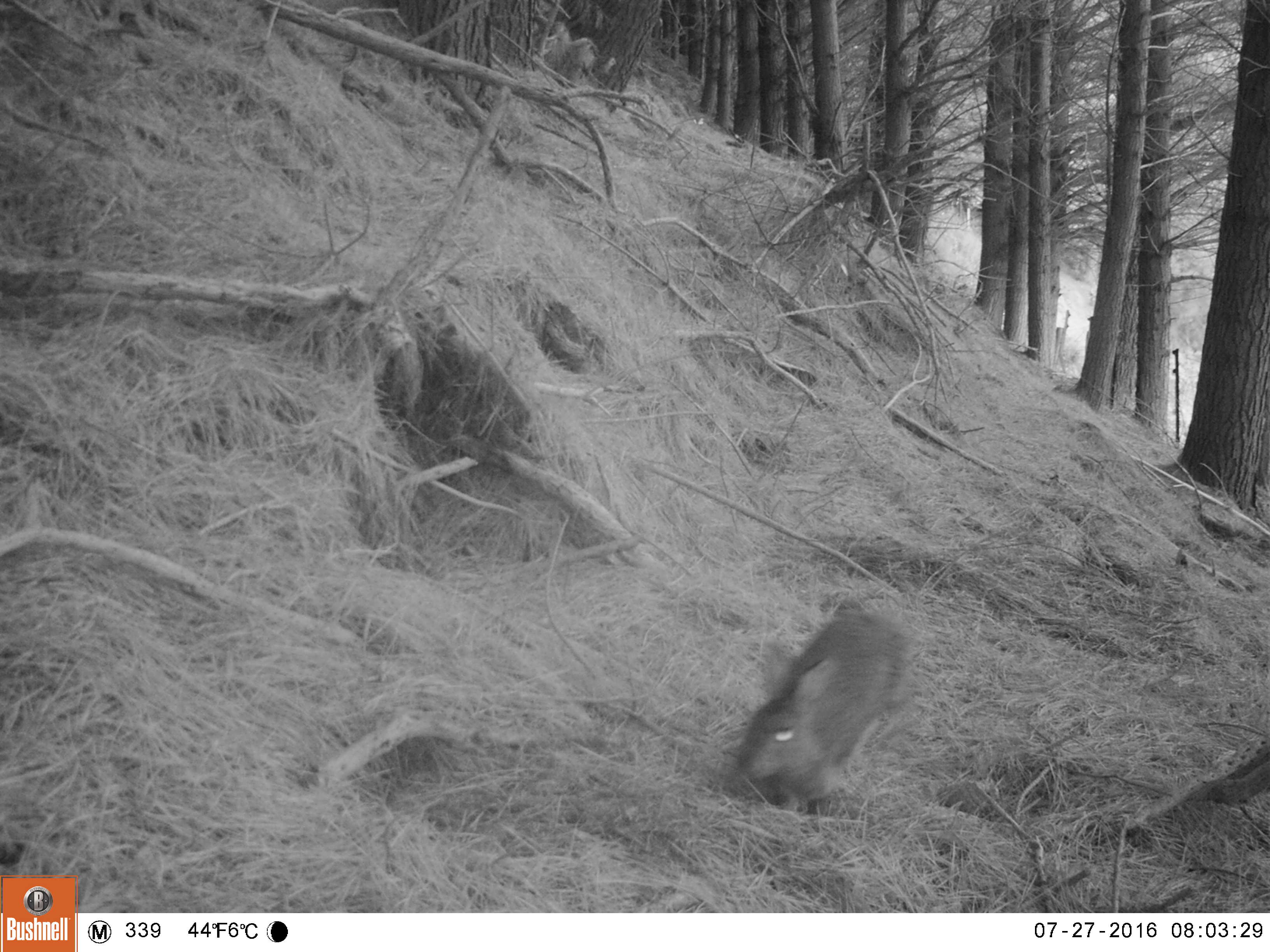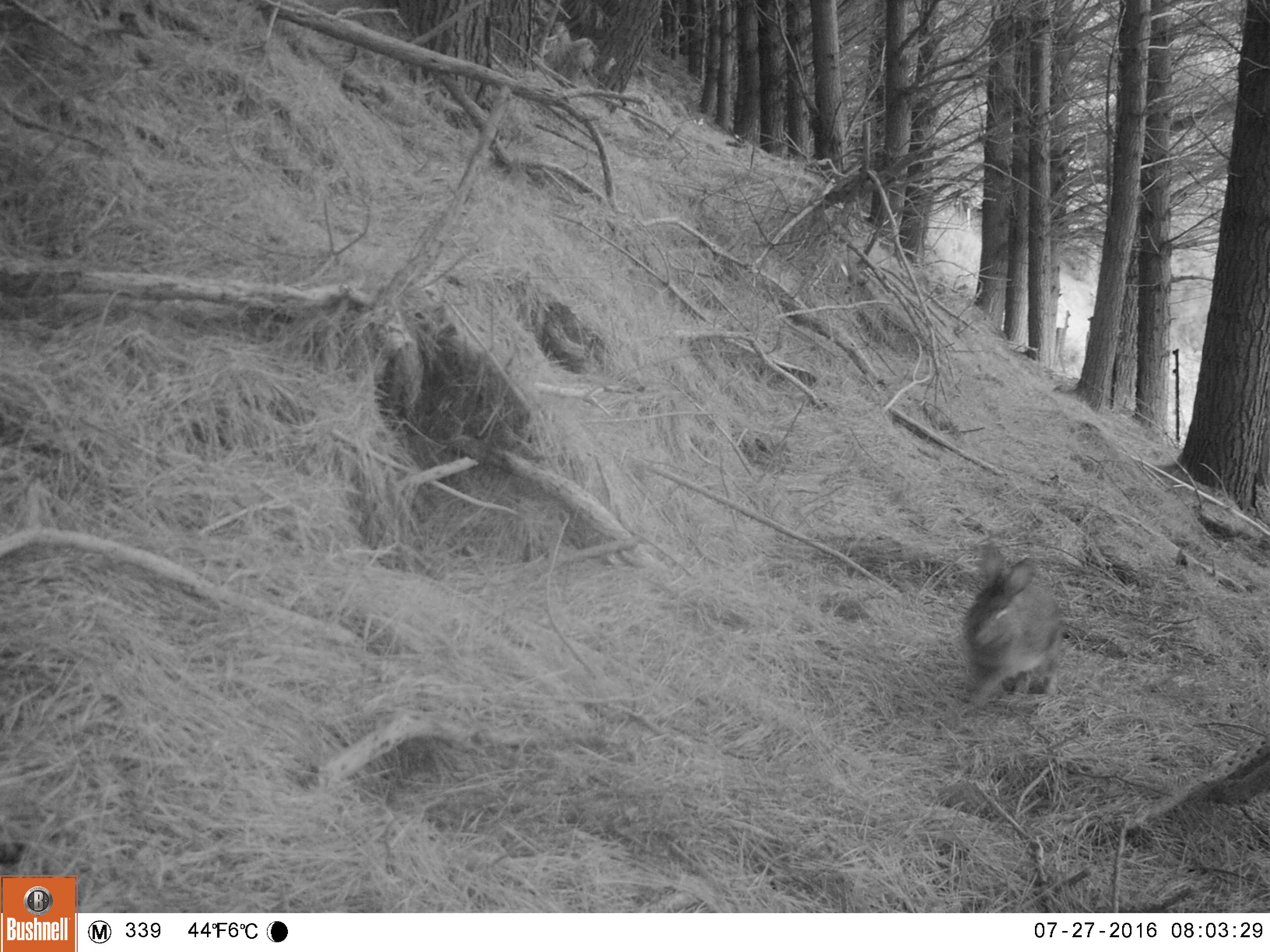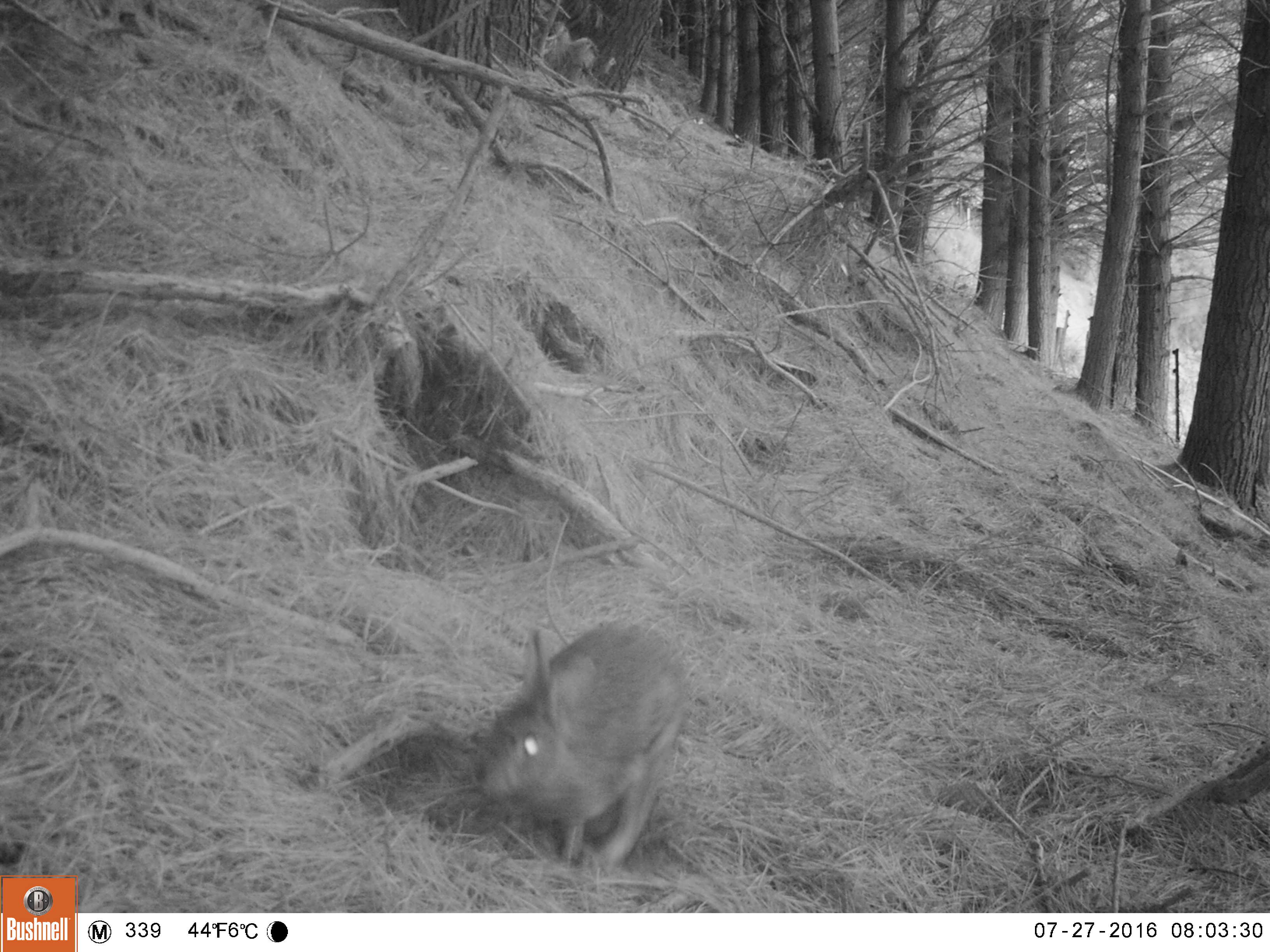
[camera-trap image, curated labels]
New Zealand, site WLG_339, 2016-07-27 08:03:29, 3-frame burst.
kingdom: Animalia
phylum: Chordata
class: Mammalia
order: Lagomorpha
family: Leporidae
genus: Oryctolagus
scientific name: Oryctolagus cuniculus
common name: european rabbit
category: rabbit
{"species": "rabbit (european rabbit) (Oryctolagus cuniculus)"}